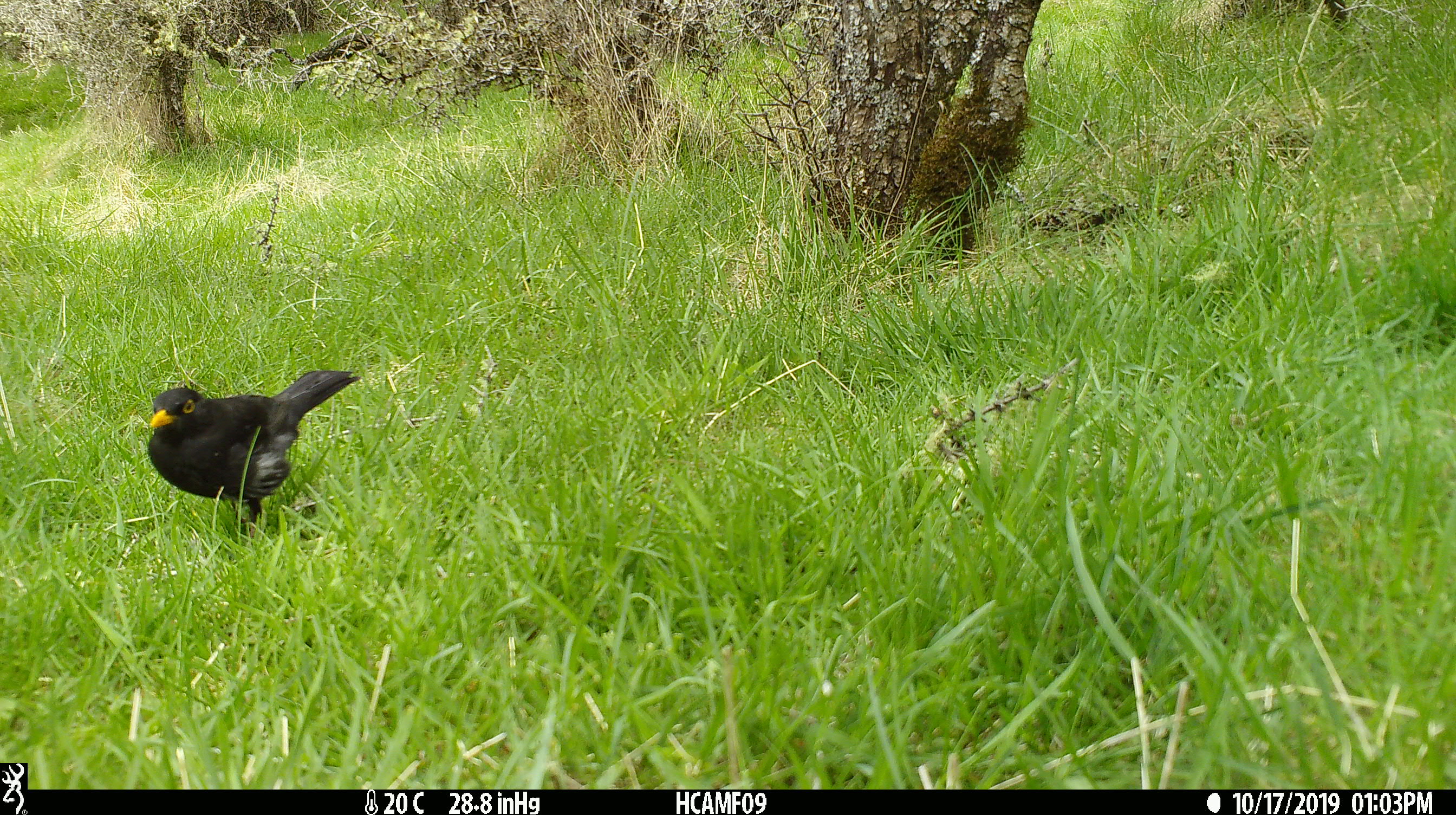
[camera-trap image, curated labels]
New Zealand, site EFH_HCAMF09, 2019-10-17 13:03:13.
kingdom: Animalia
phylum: Chordata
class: Aves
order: Passeriformes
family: Turdidae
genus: Turdus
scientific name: Turdus merula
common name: eurasian blackbird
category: blackbird